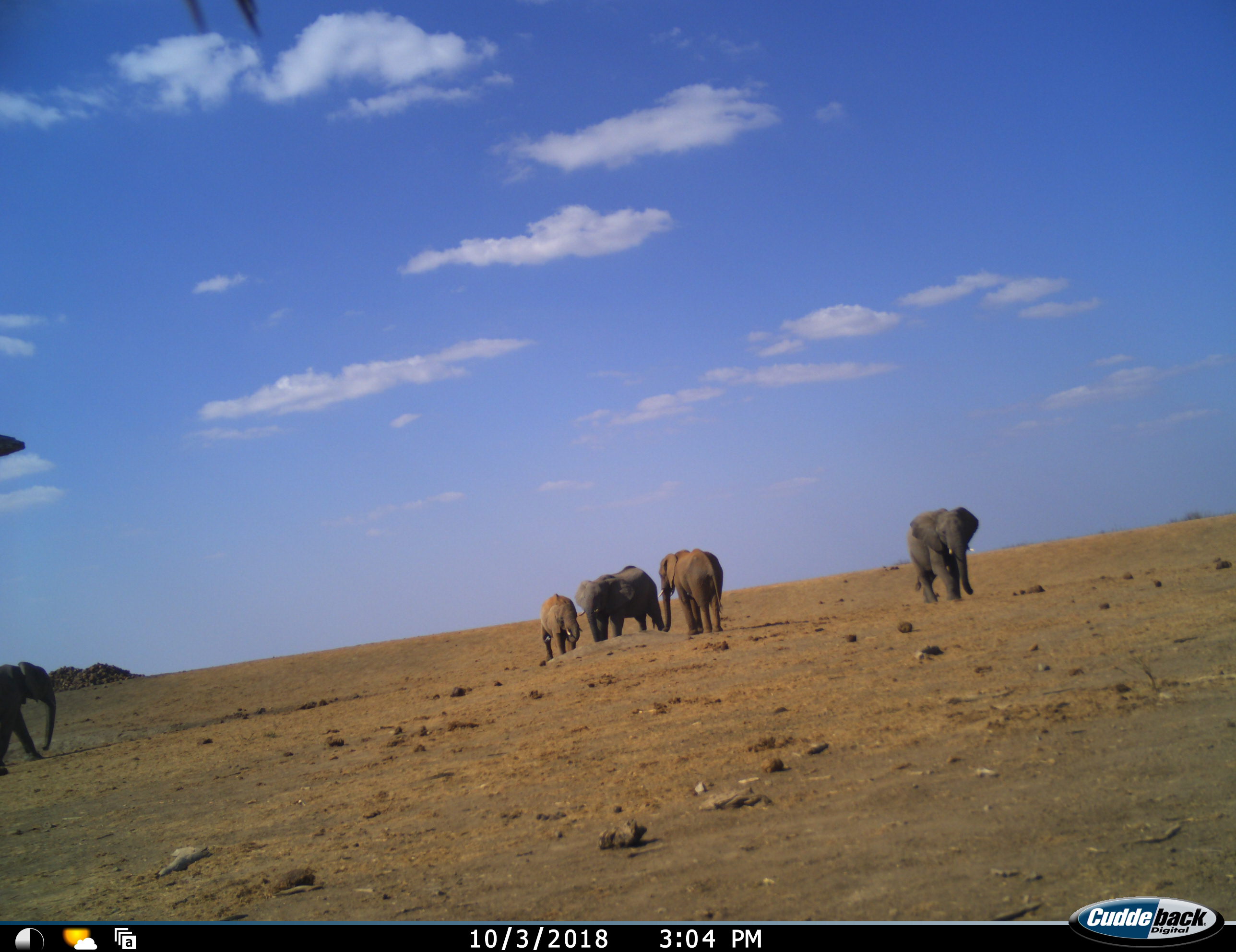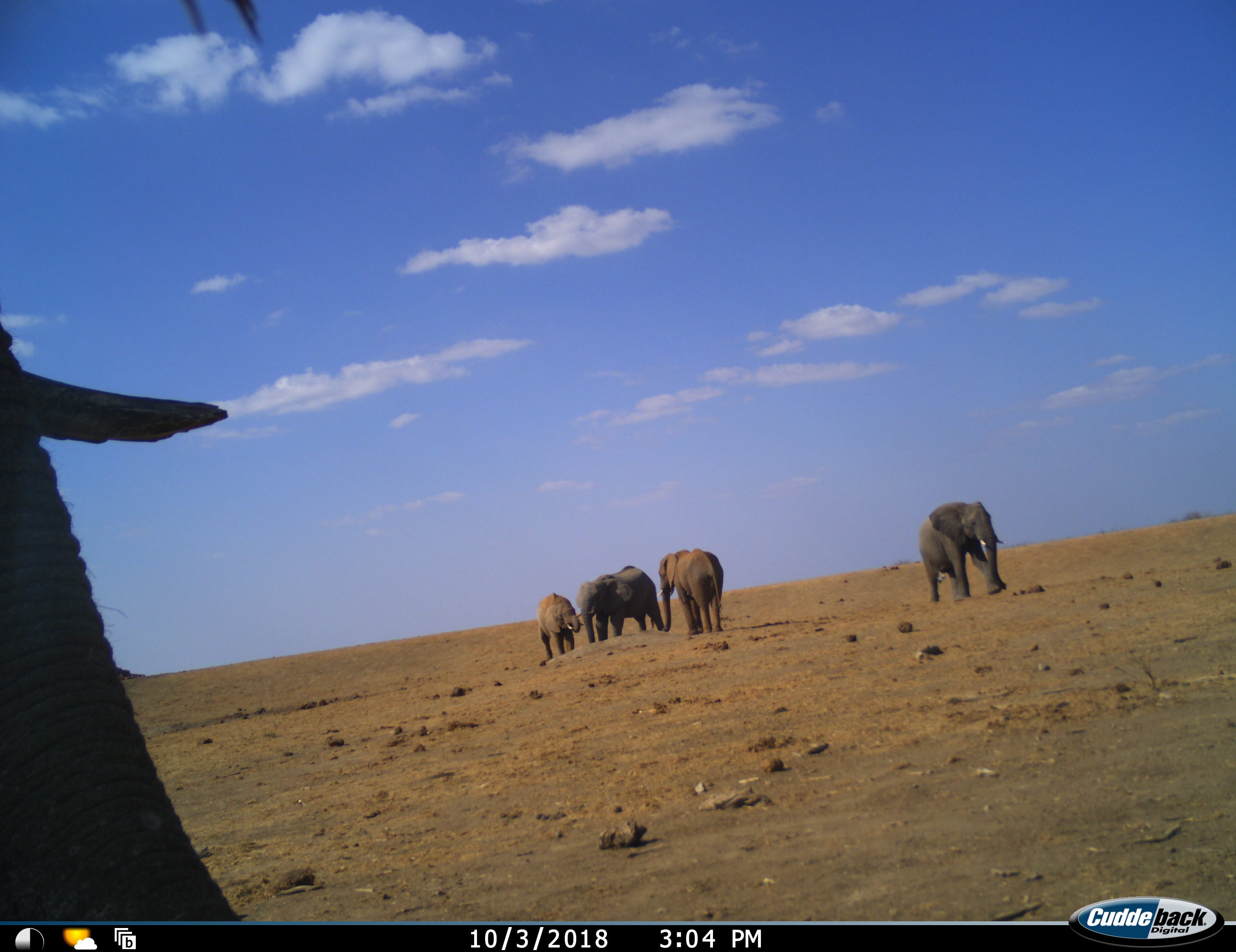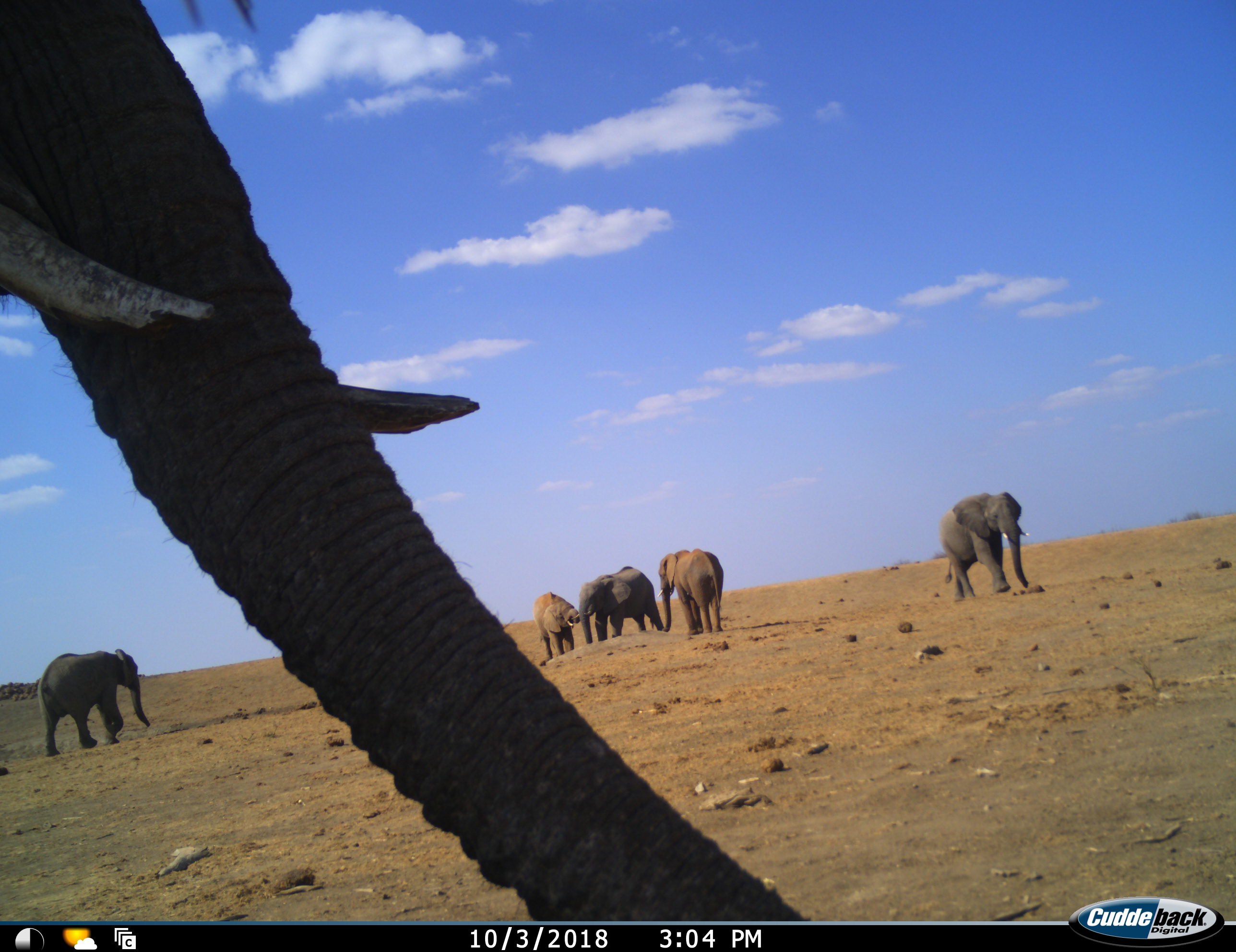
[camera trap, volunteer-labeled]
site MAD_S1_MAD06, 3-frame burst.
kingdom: Animalia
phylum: Chordata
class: Mammalia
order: Proboscidea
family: Elephantidae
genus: Loxodonta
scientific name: Loxodonta africana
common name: african bush elephant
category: elephant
Elephant (african bush elephant) (Loxodonta africana), count 6. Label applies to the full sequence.